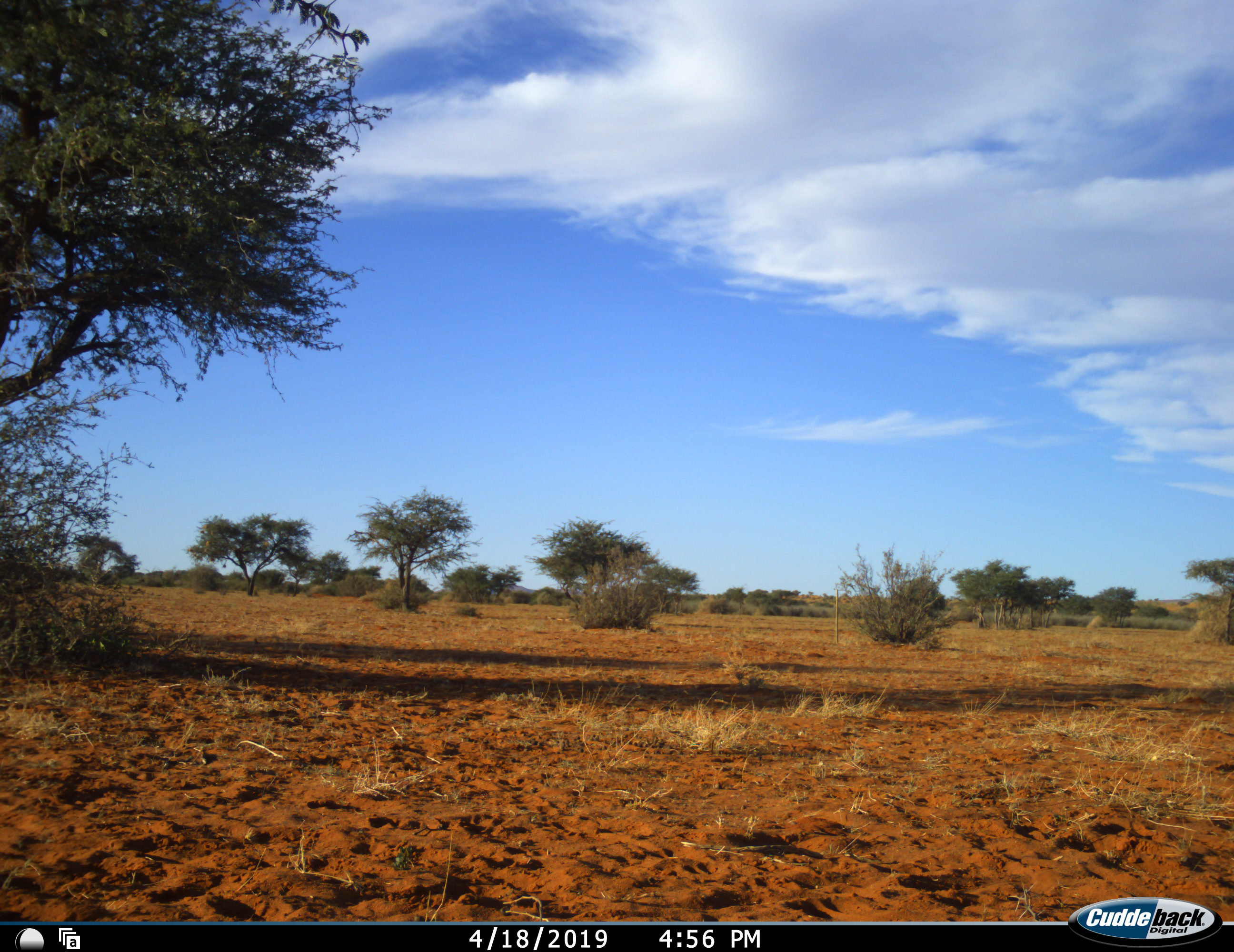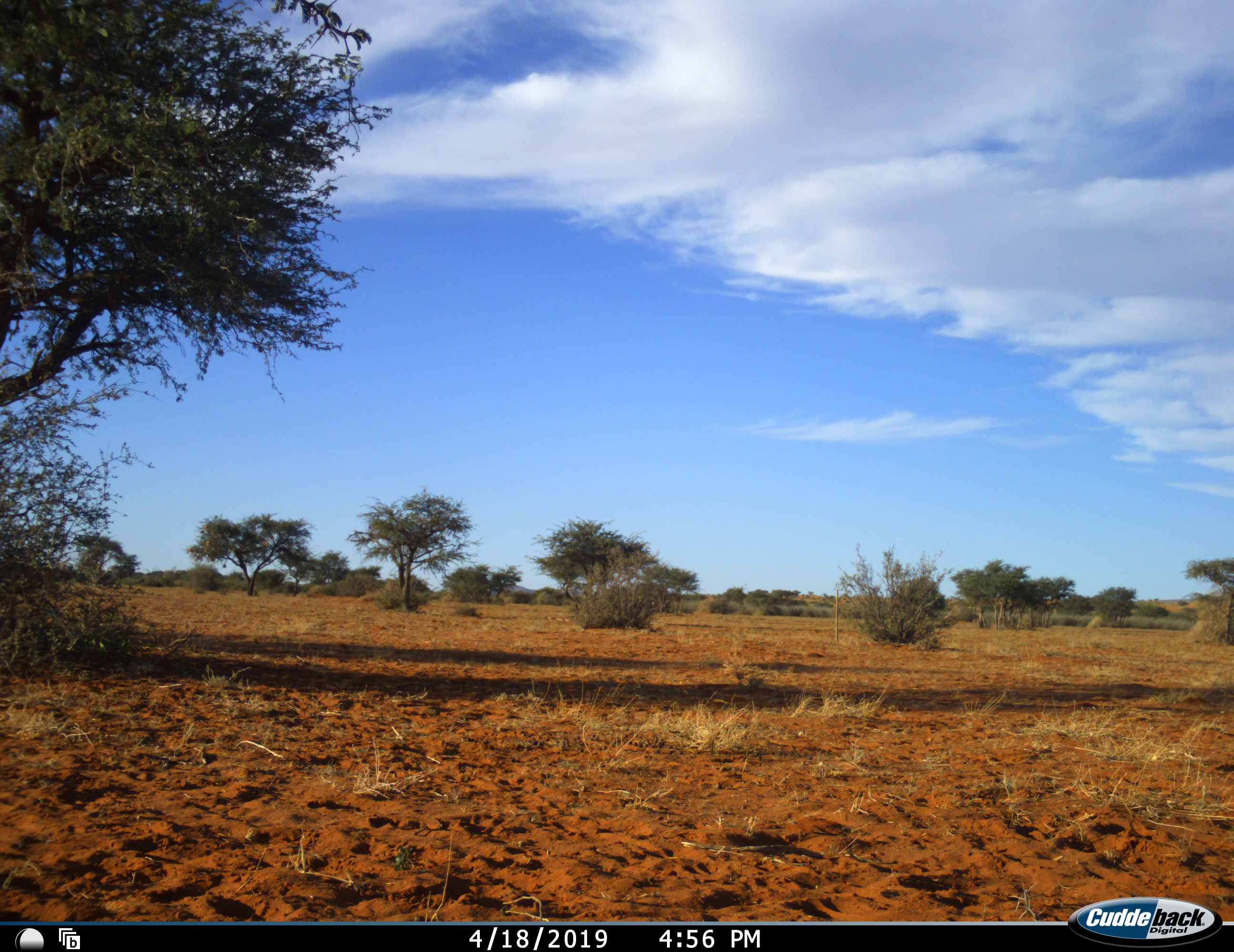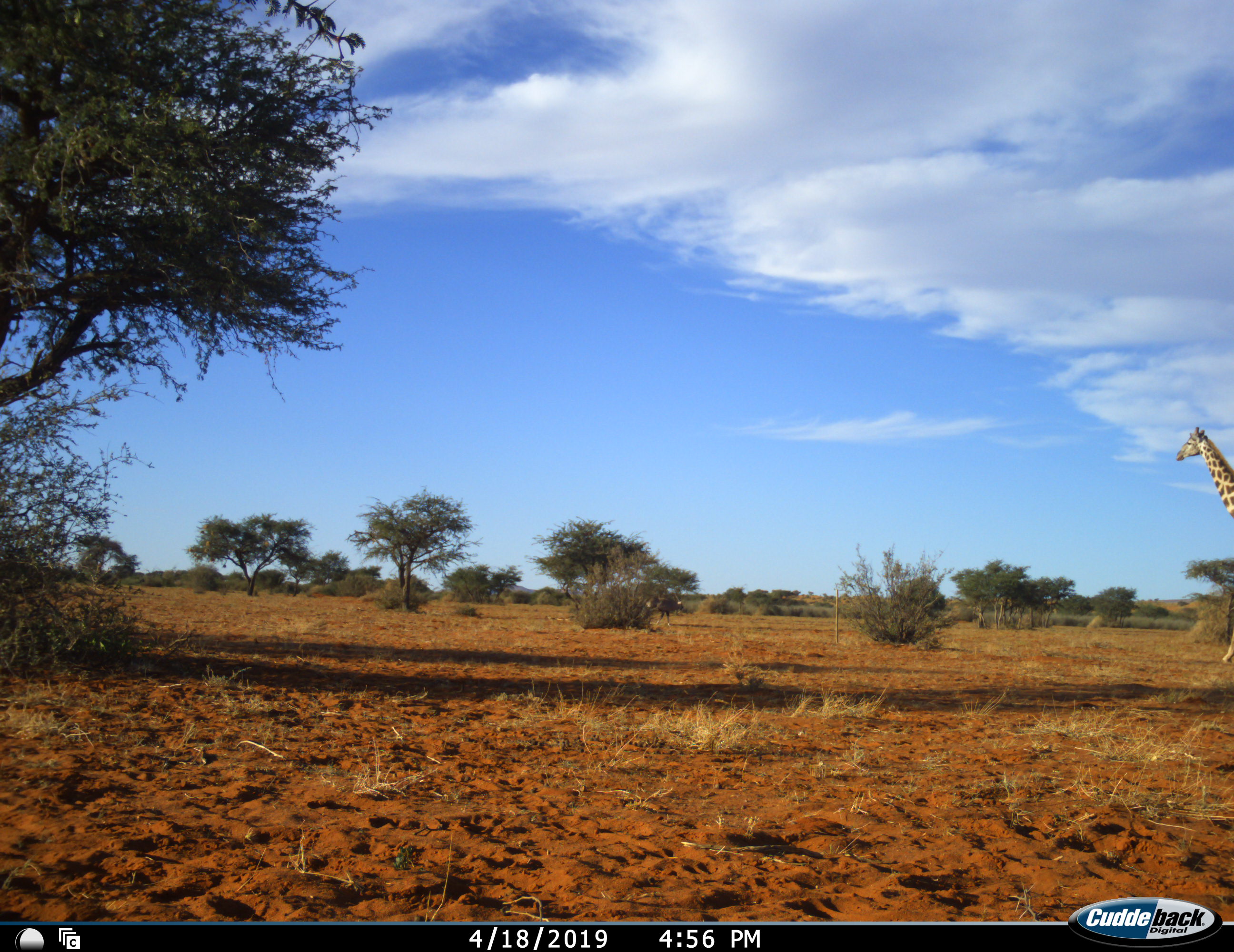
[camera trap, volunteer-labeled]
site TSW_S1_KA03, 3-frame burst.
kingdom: Animalia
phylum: Chordata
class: Mammalia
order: Artiodactyla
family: Giraffidae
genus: Giraffa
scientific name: Giraffa camelopardalis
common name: giraffe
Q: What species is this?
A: Giraffe (Giraffa camelopardalis).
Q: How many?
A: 1.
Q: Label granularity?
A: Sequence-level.